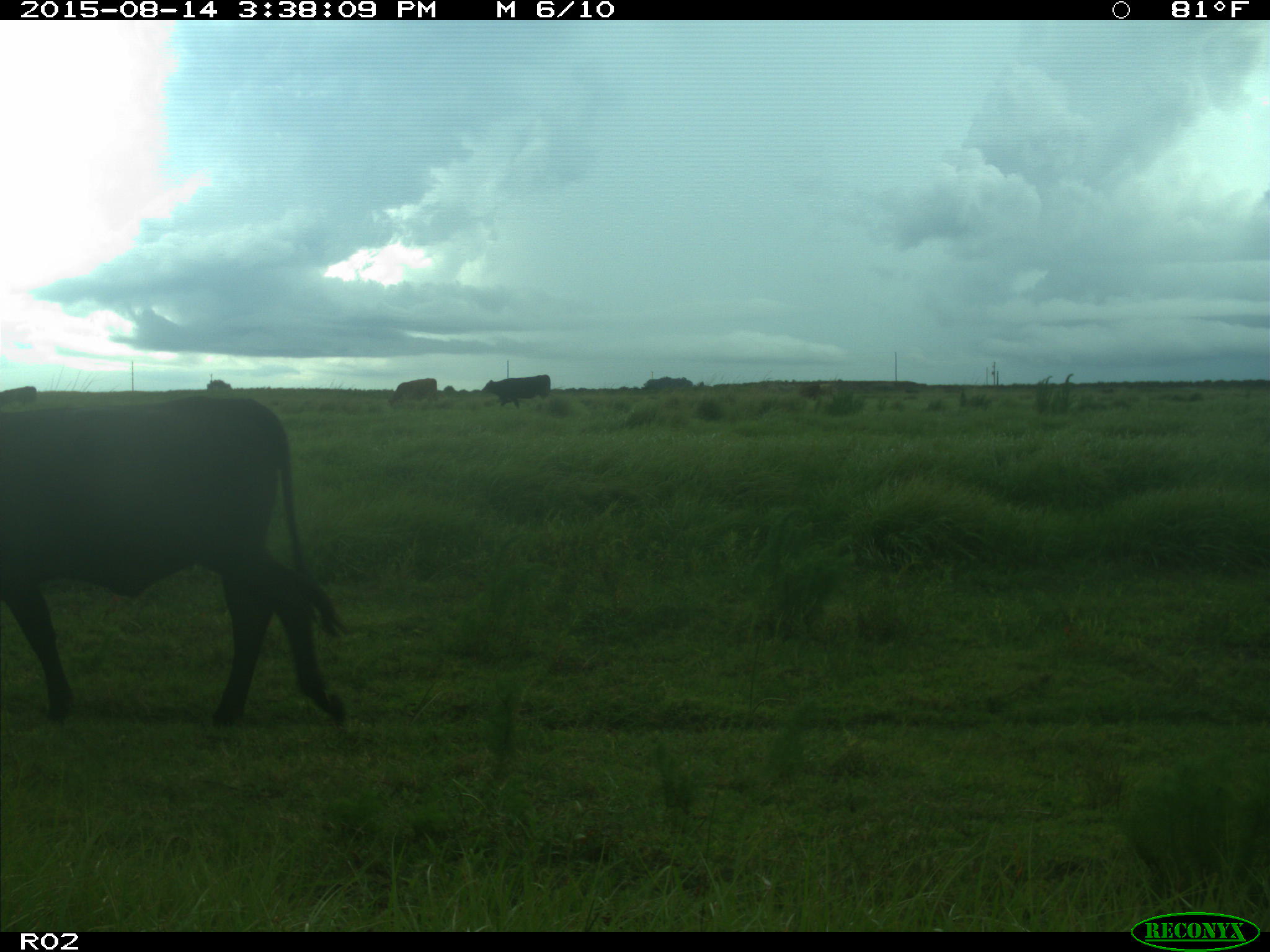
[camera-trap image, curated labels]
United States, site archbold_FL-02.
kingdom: Animalia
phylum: Chordata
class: Mammalia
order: Artiodactyla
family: Bovidae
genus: Bos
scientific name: Bos taurus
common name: domestic cow